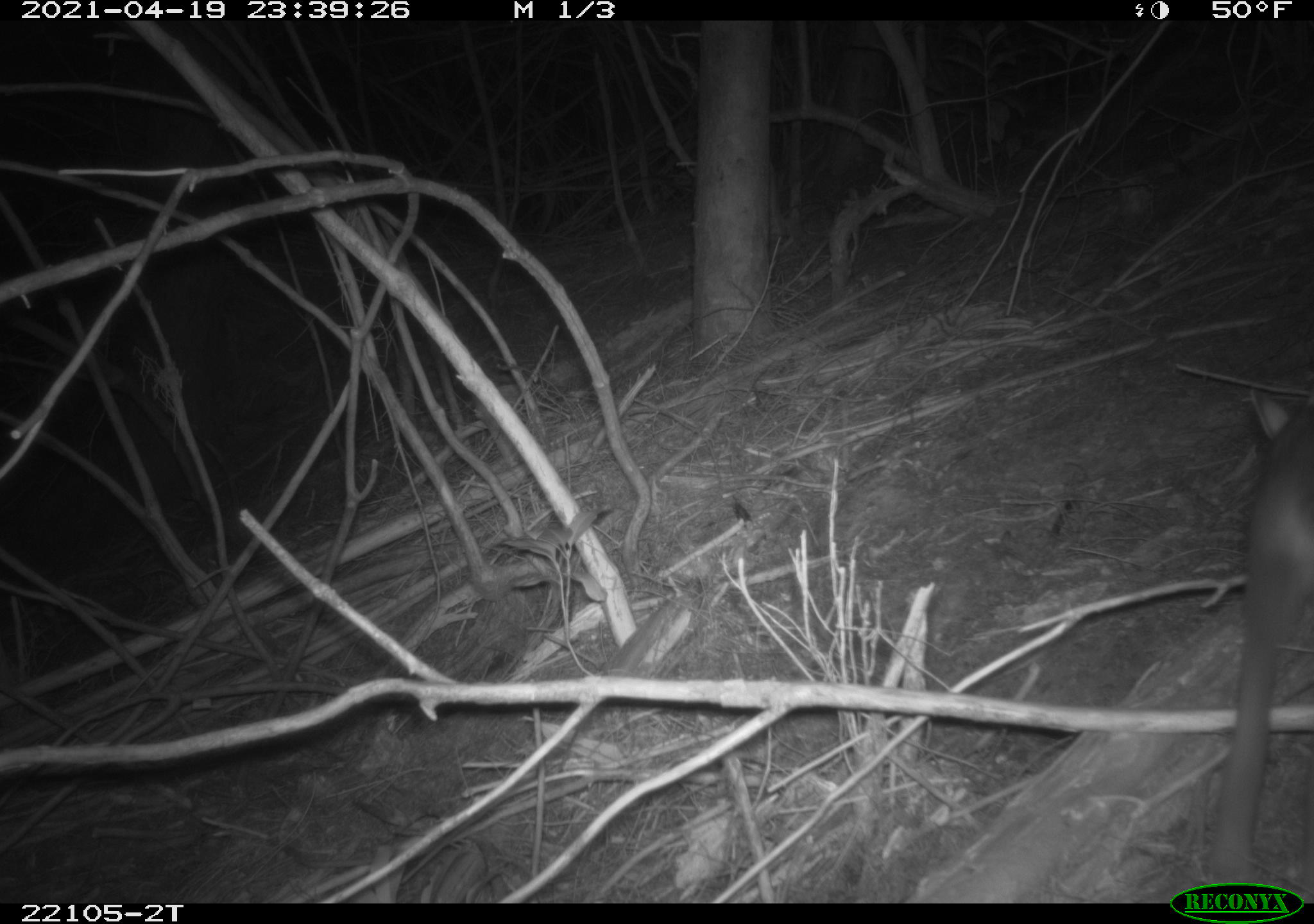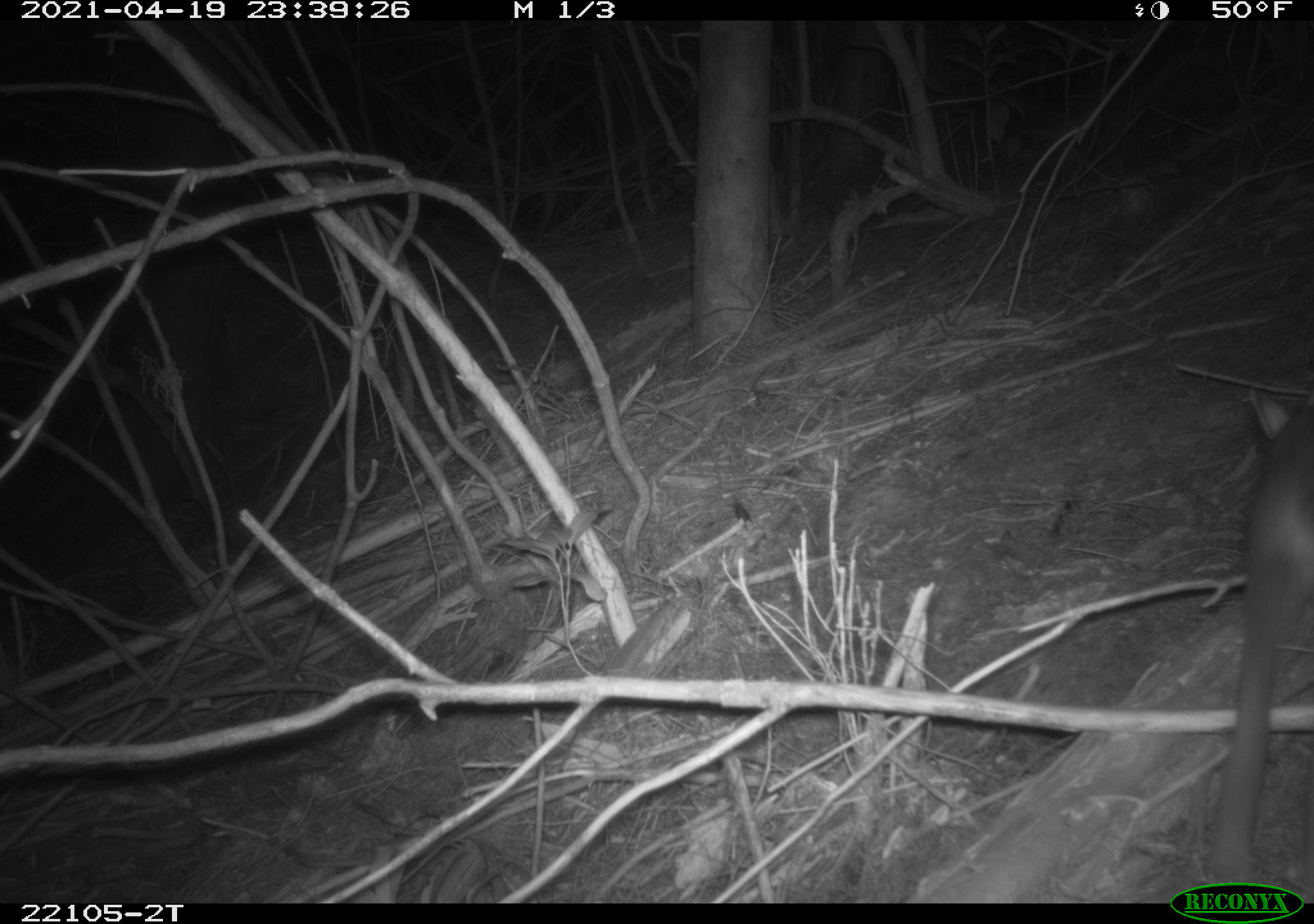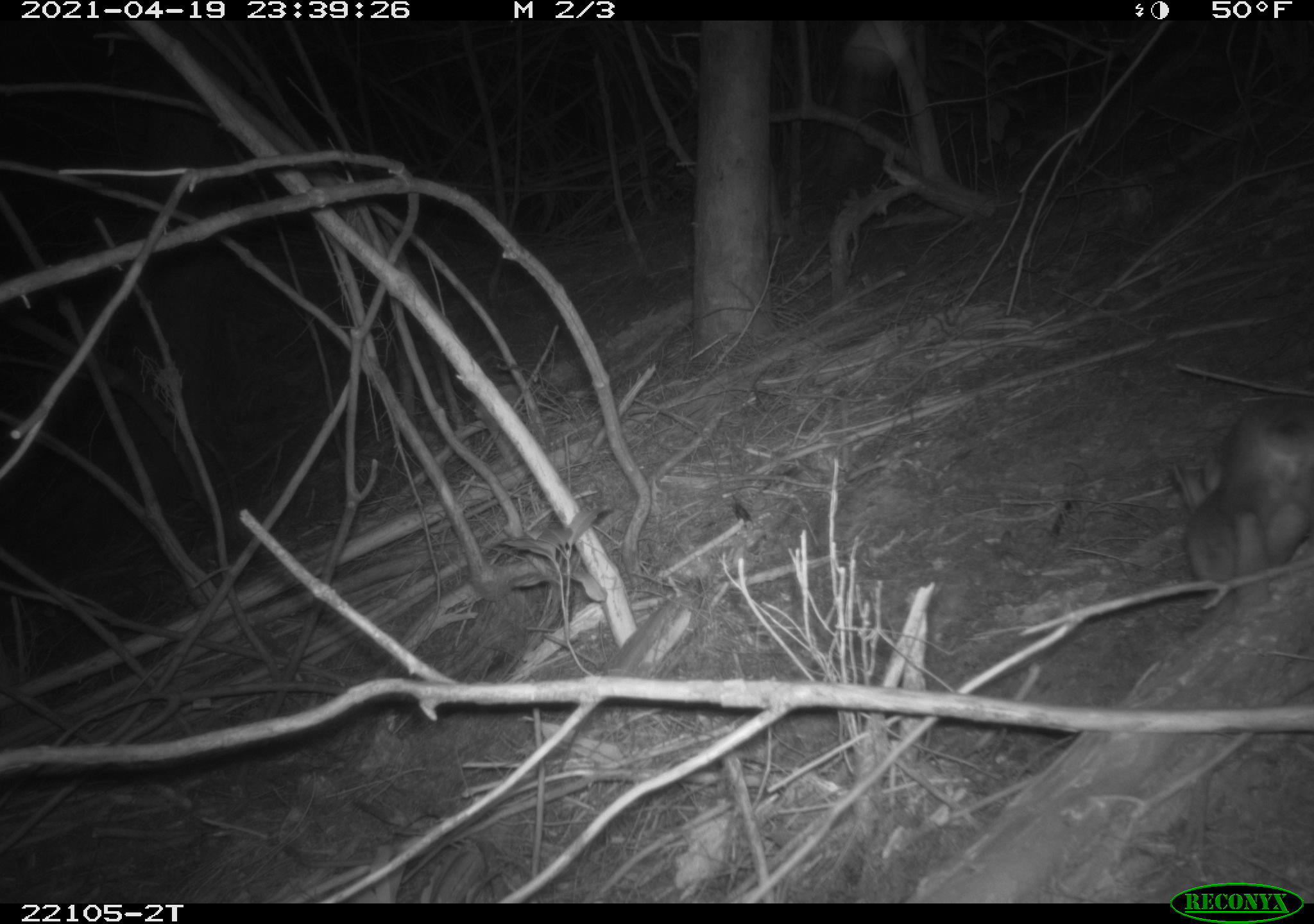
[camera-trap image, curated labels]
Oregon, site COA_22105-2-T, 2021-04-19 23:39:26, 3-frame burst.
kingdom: Animalia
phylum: Chordata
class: Mammalia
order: Lagomorpha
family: Leporidae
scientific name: Leporidae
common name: hares and rabbits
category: leporidae family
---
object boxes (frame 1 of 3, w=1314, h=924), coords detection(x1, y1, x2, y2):
leporidae family: detection(1124, 368, 1312, 865)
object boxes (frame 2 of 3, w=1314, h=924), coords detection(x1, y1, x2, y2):
leporidae family: detection(1140, 369, 1312, 857)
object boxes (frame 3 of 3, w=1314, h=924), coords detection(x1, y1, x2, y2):
leporidae family: detection(1140, 385, 1312, 630)